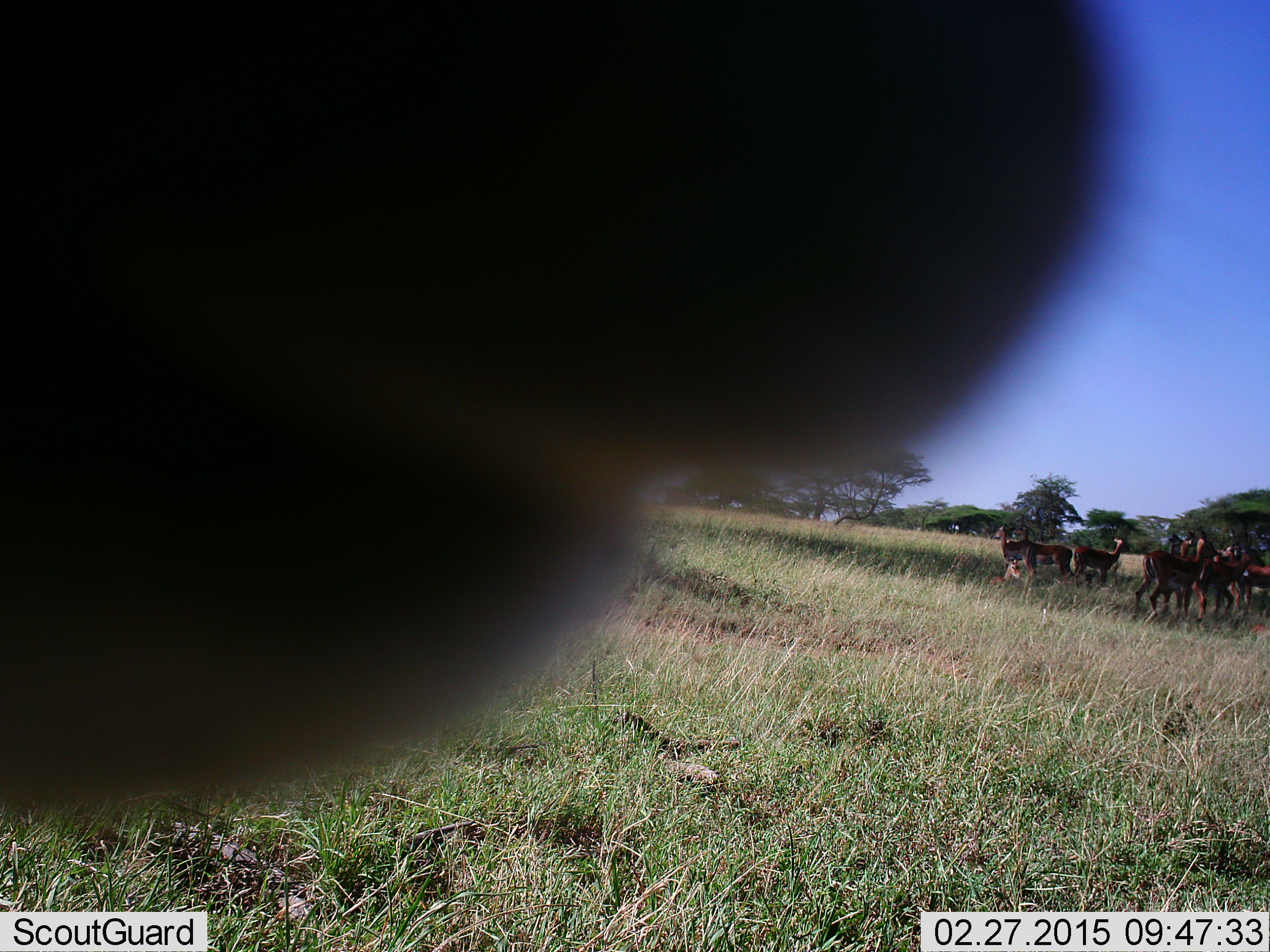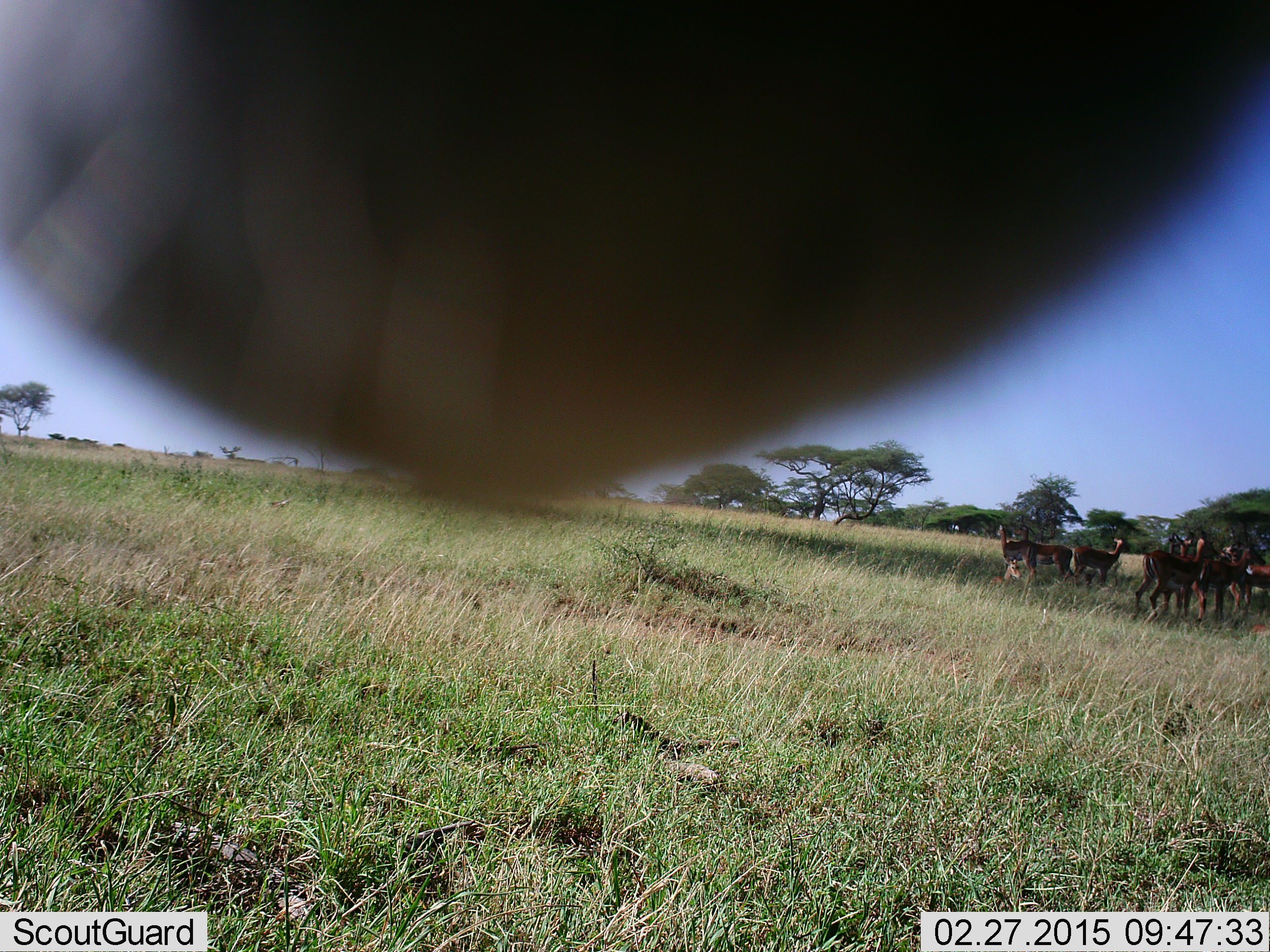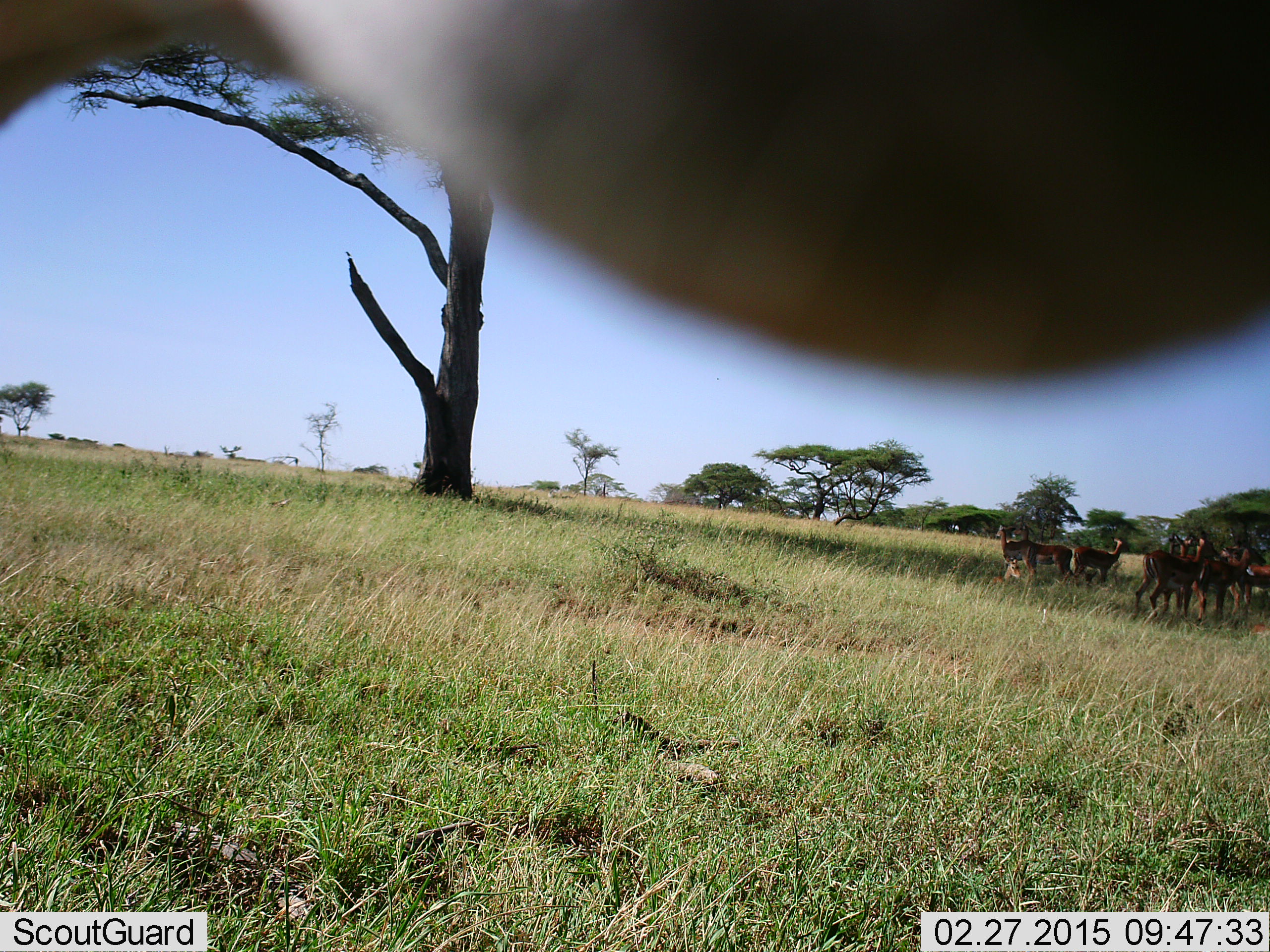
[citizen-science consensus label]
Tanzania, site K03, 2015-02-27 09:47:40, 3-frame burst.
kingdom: Animalia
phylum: Chordata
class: Mammalia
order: Artiodactyla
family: Bovidae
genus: Aepyceros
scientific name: Aepyceros melampus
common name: impala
Impala (Aepyceros melampus), count 11-50. Behavior (volunteer vote fractions): standing 100%, resting 11%, moving 0%, interacting 0%. Young present (vote fraction): 0%. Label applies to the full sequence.